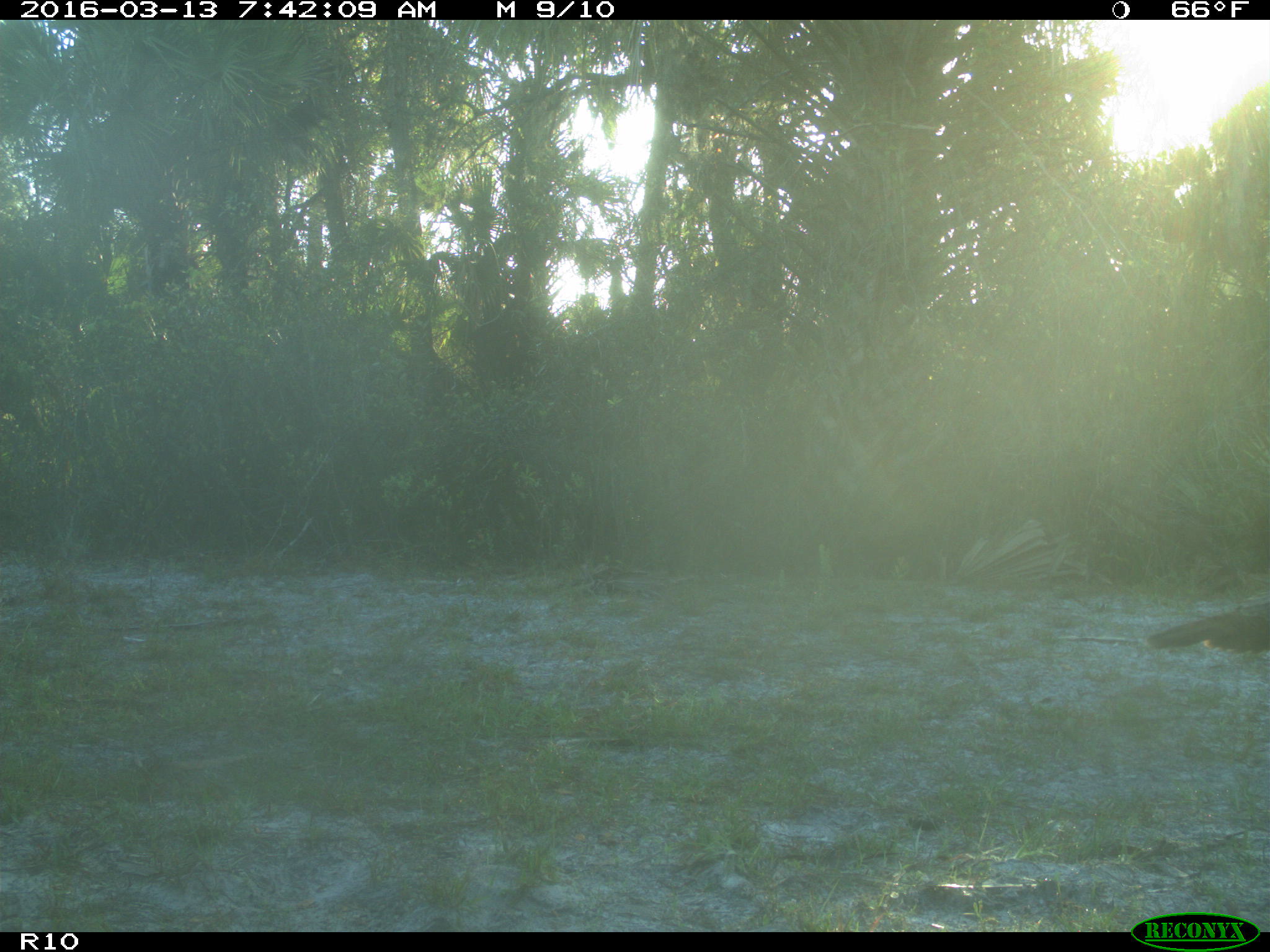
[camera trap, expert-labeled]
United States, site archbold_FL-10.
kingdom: Animalia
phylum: Chordata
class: Aves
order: Galliformes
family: Phasianidae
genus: Meleagris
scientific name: Meleagris gallopavo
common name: wild turkey